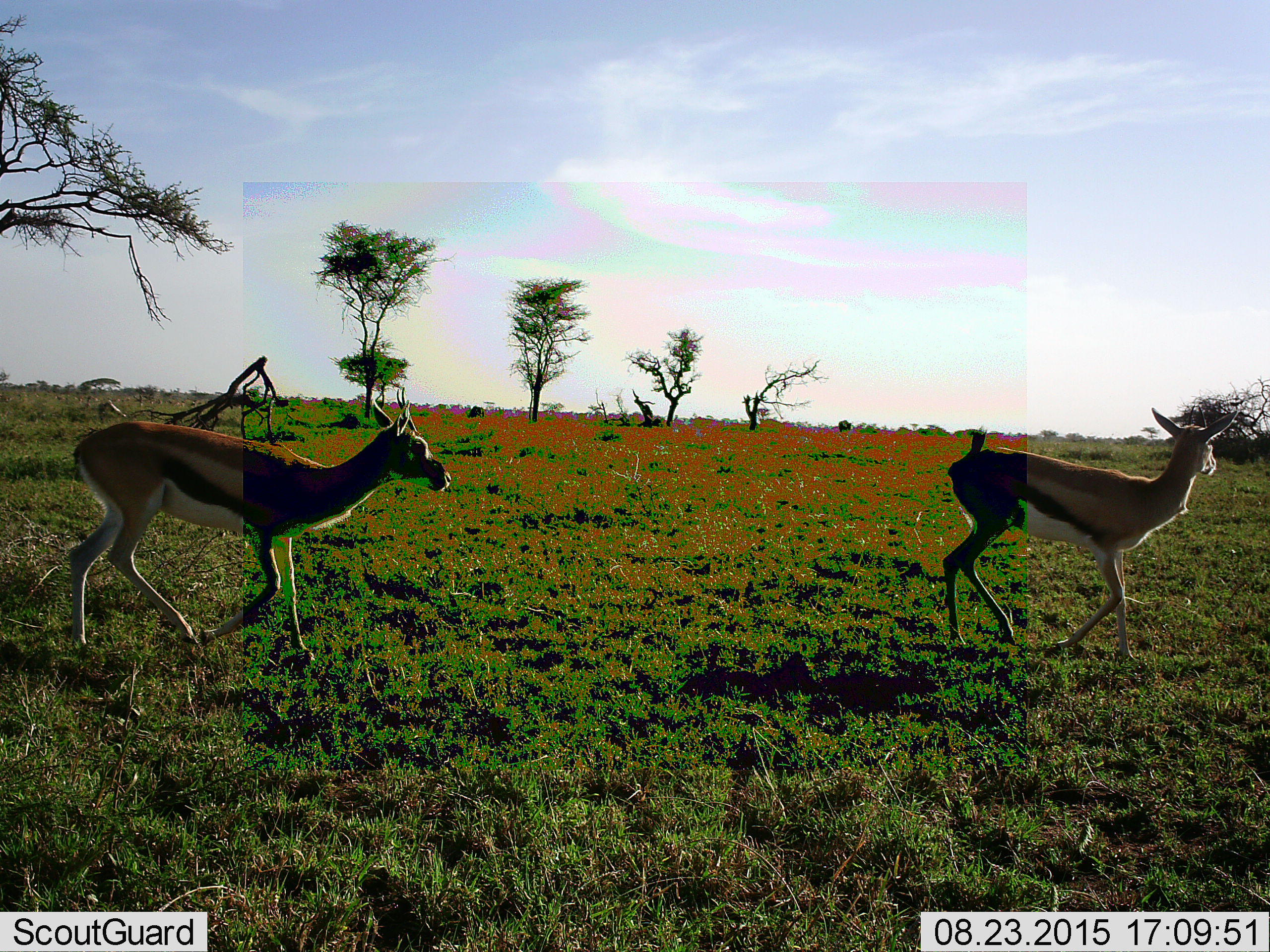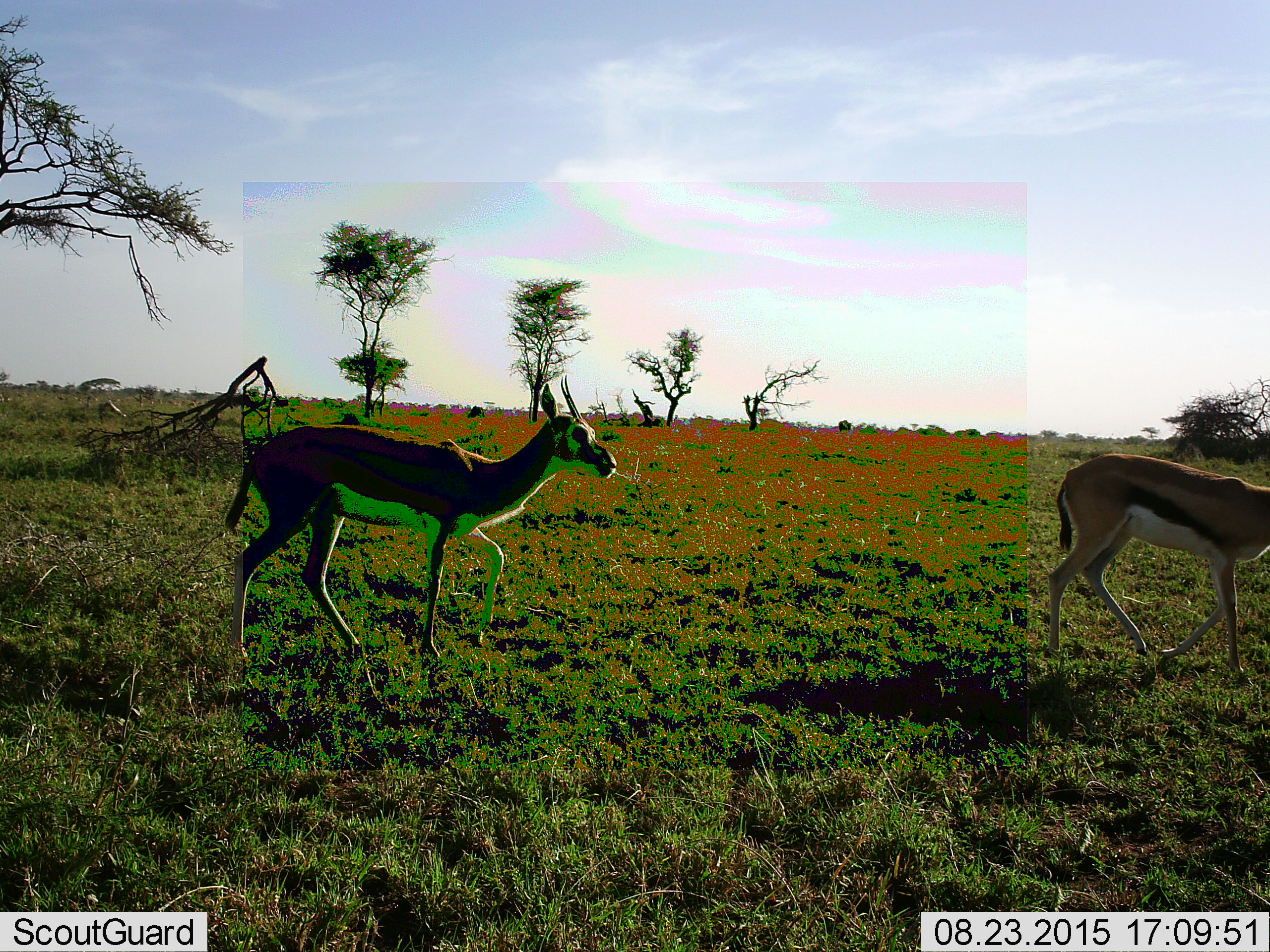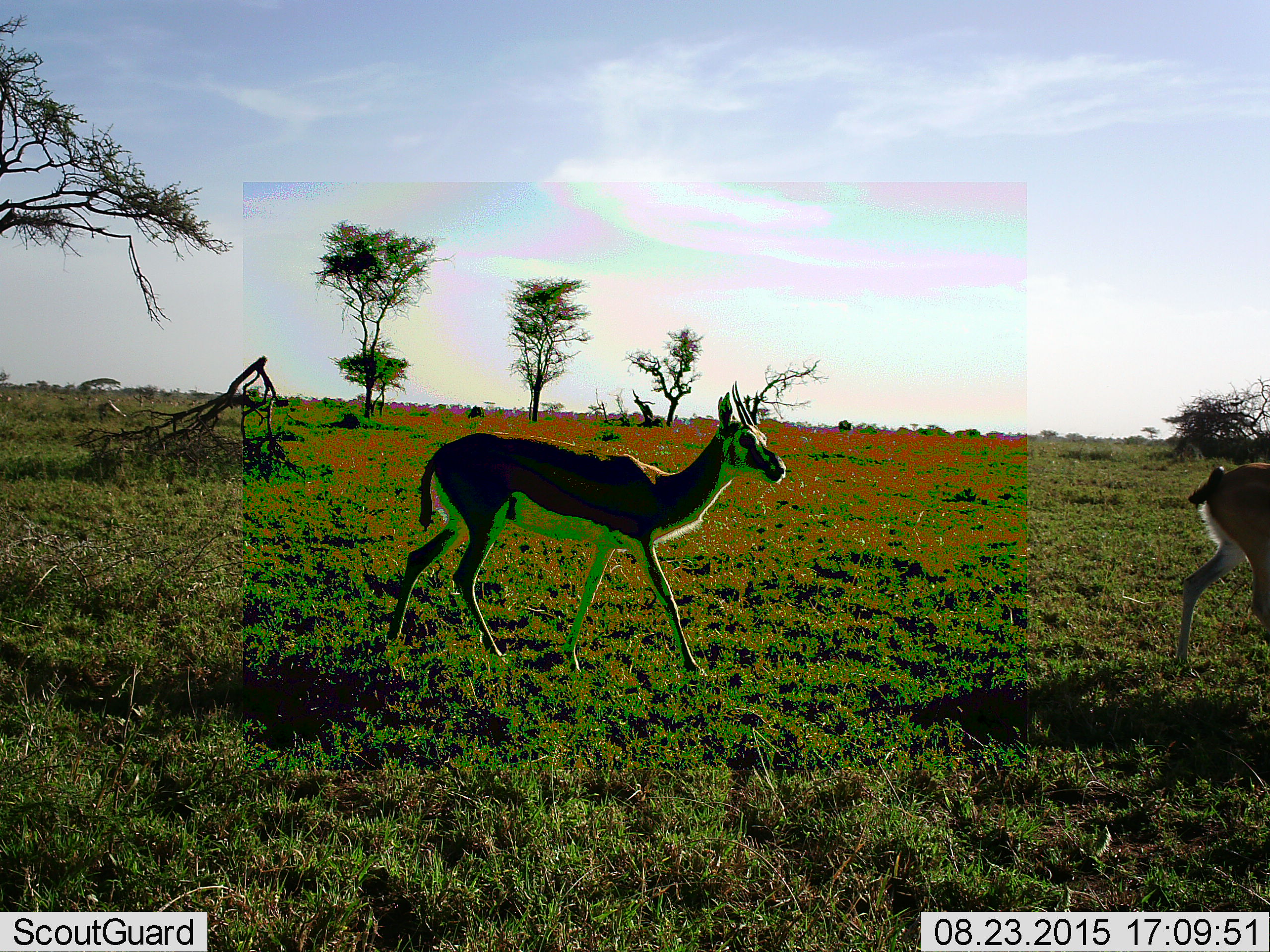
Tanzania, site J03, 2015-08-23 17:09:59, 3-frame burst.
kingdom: Animalia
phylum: Chordata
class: Mammalia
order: Artiodactyla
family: Bovidae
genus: Eudorcas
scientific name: Eudorcas thomsonii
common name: thomson's gazelle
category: gazellethomsons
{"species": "gazellethomsons (thomson's gazelle) (Eudorcas thomsonii)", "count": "2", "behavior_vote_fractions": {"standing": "0%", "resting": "0%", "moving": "100%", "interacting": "0%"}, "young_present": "0%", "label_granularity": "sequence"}